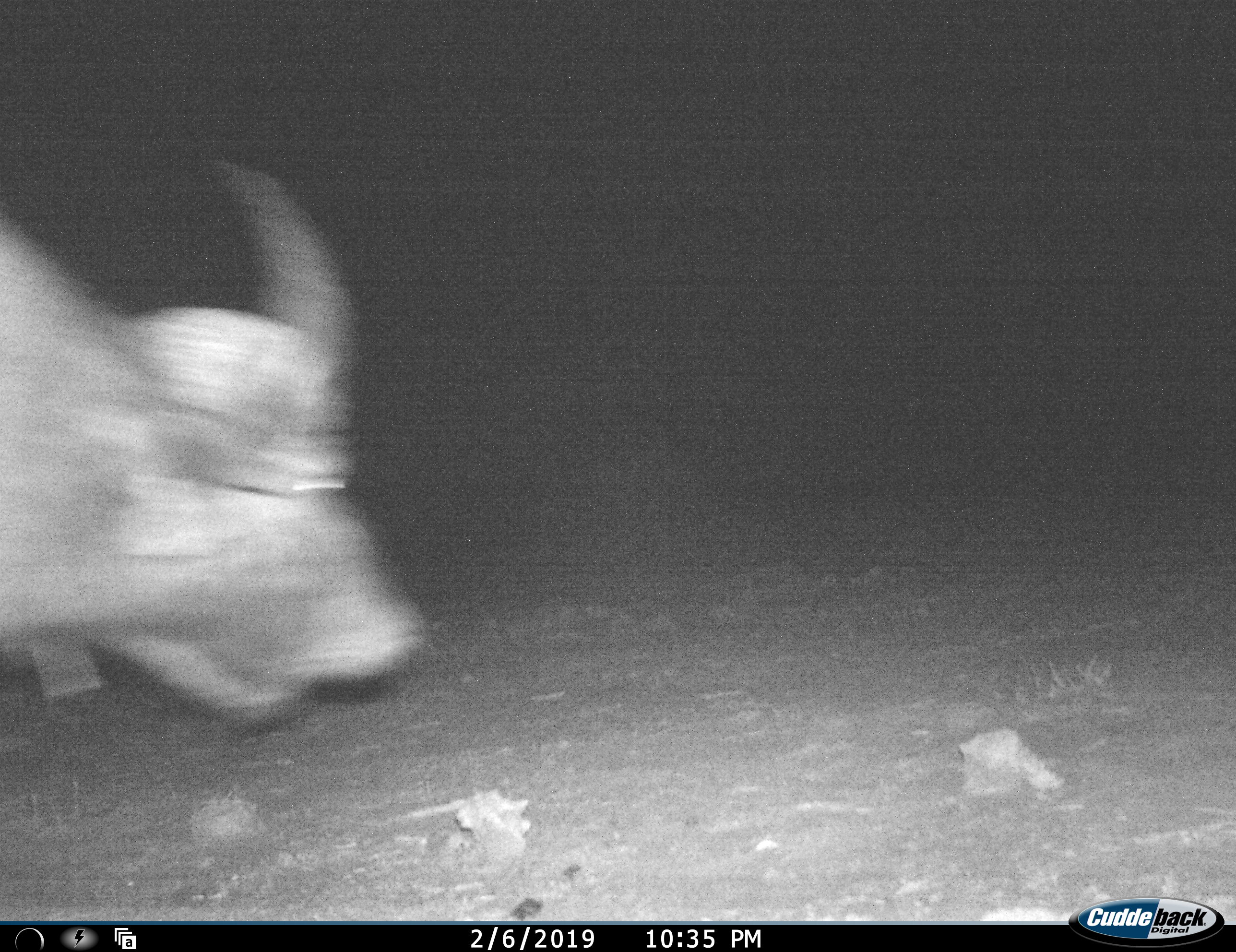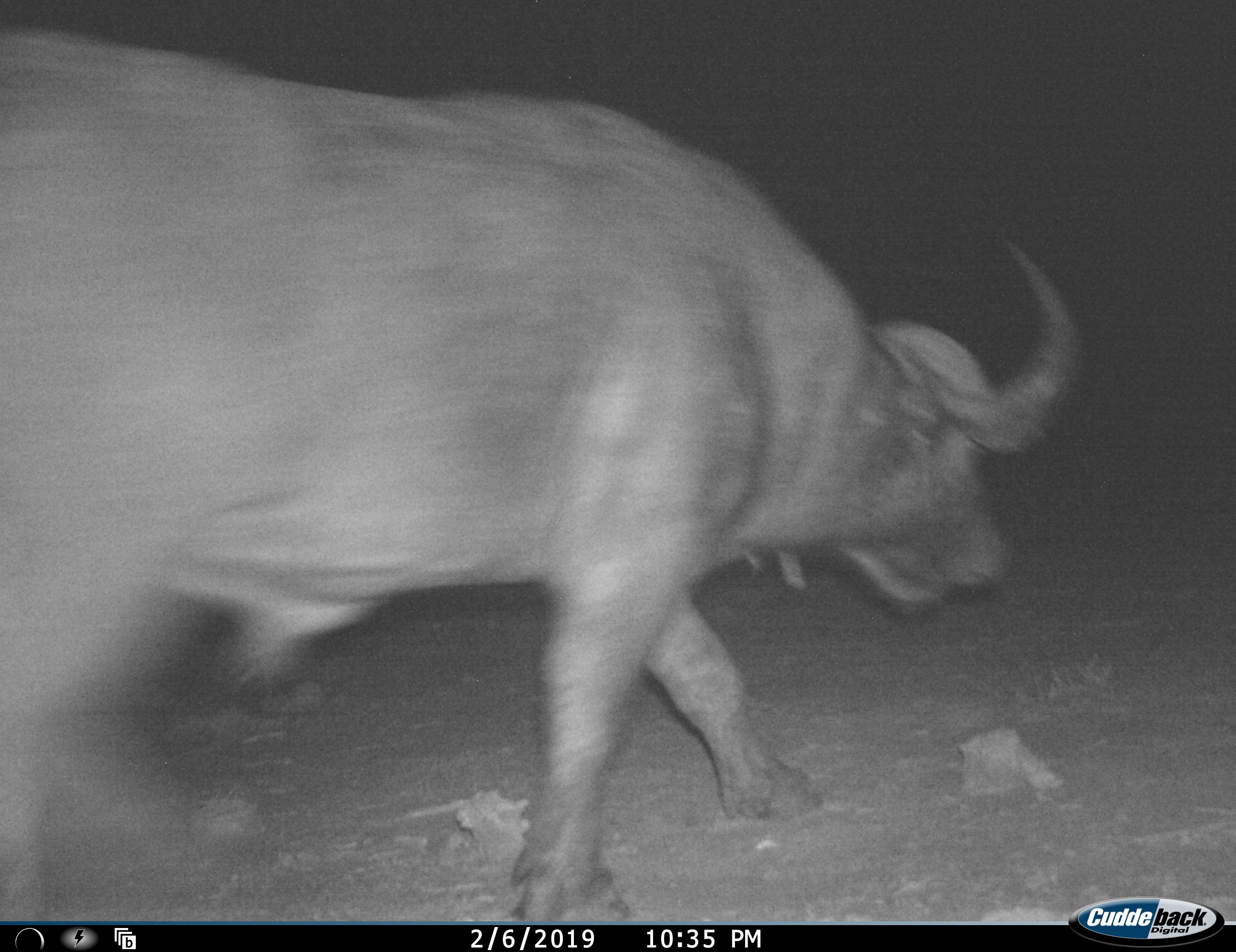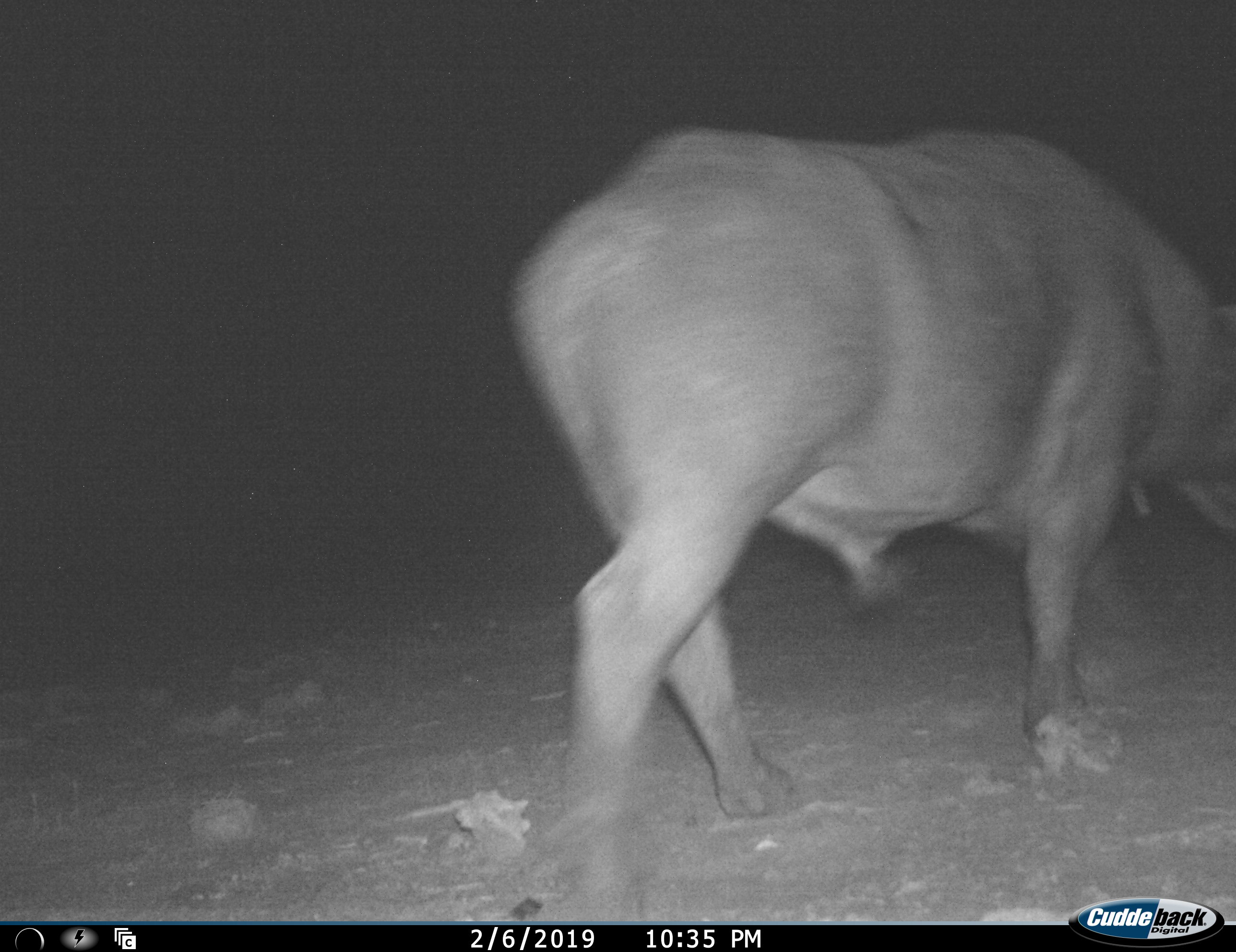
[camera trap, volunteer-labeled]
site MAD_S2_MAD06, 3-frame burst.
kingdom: Animalia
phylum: Chordata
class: Mammalia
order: Artiodactyla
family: Bovidae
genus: Syncerus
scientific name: Syncerus caffer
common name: african buffalo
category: buffalo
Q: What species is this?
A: Buffalo (african buffalo) (Syncerus caffer).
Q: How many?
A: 1.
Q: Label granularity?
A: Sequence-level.